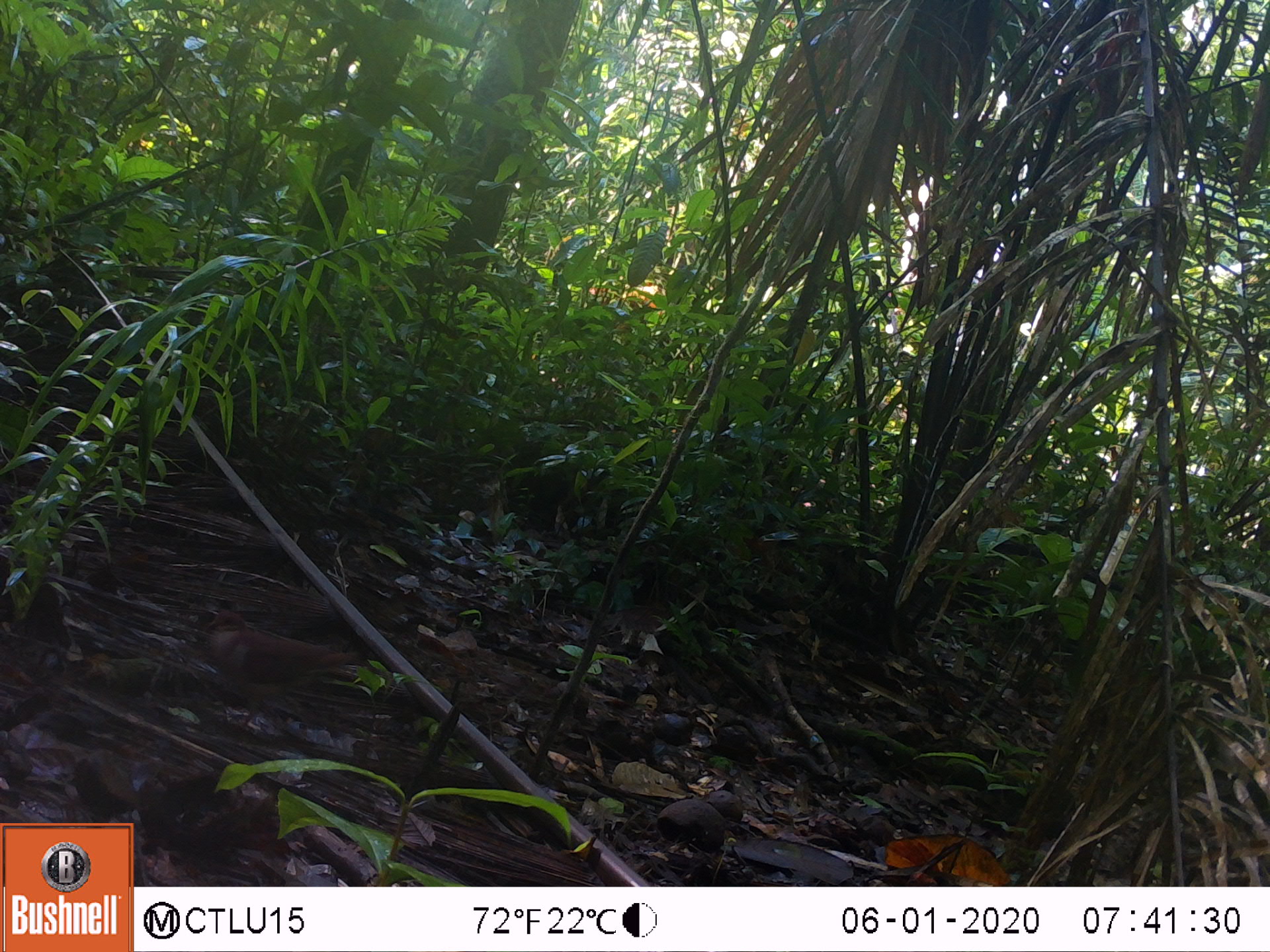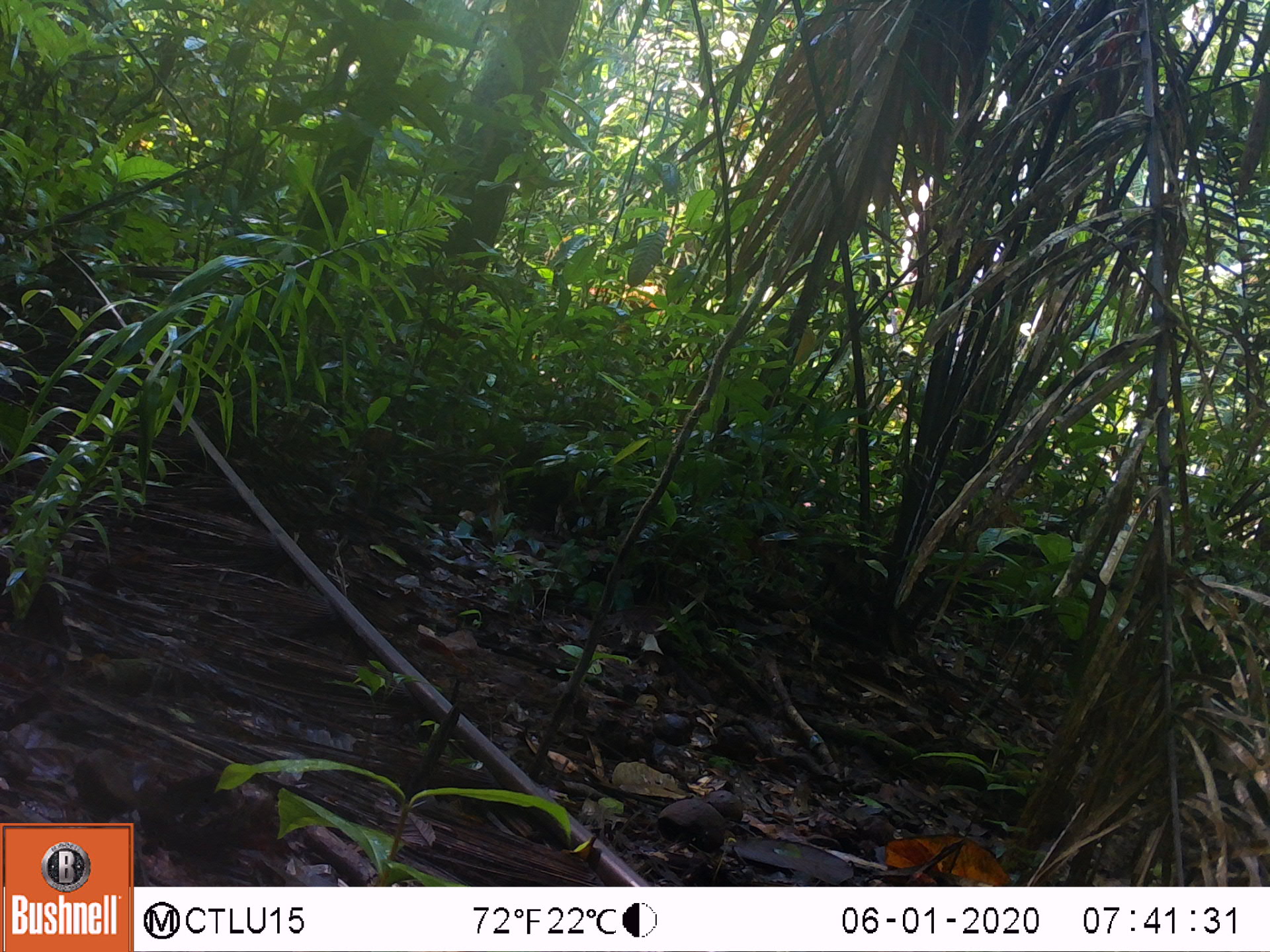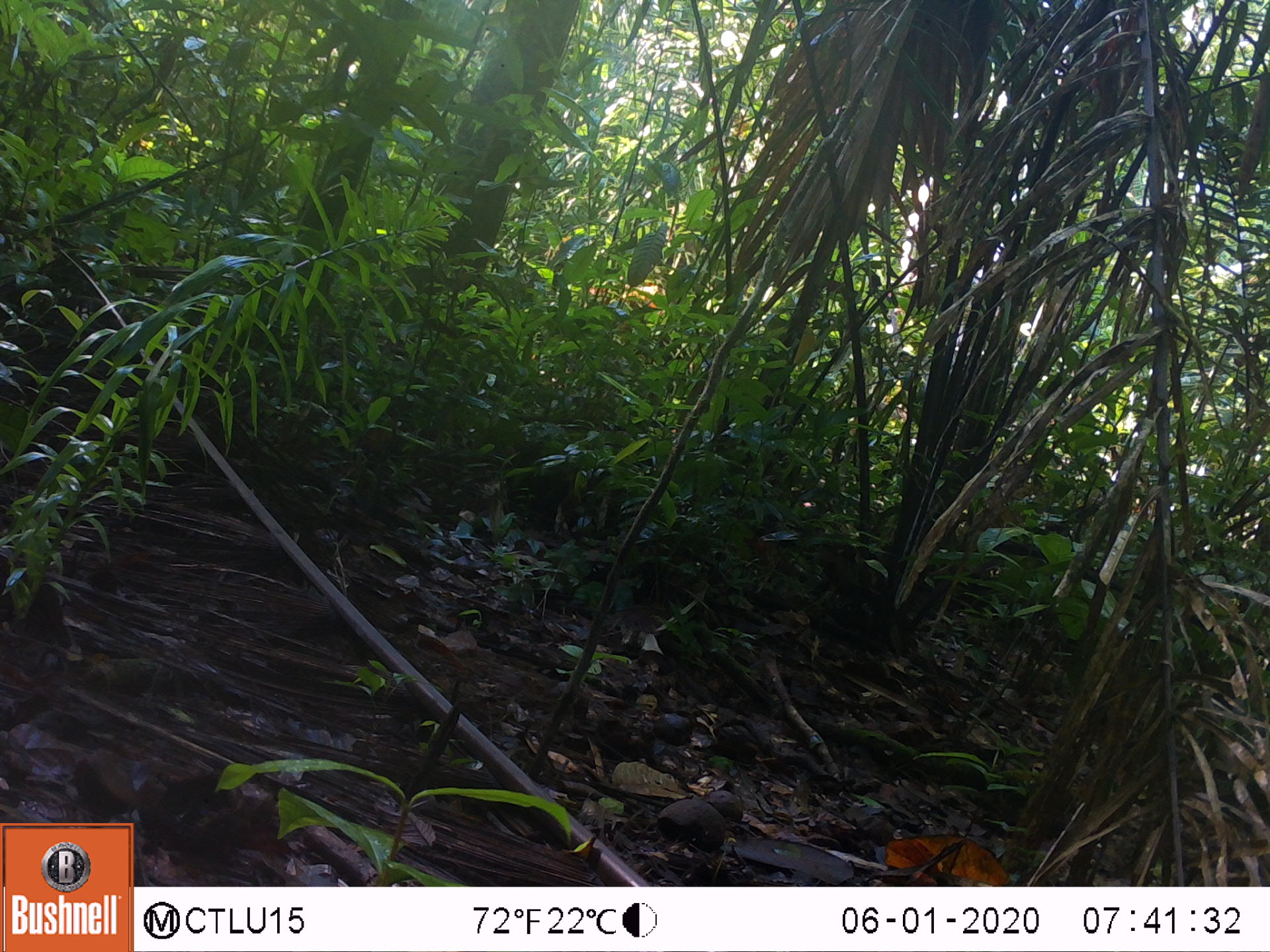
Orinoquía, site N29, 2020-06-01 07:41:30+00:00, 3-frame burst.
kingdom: Animalia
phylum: Chordata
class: Aves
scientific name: Aves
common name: bird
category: unknown bird